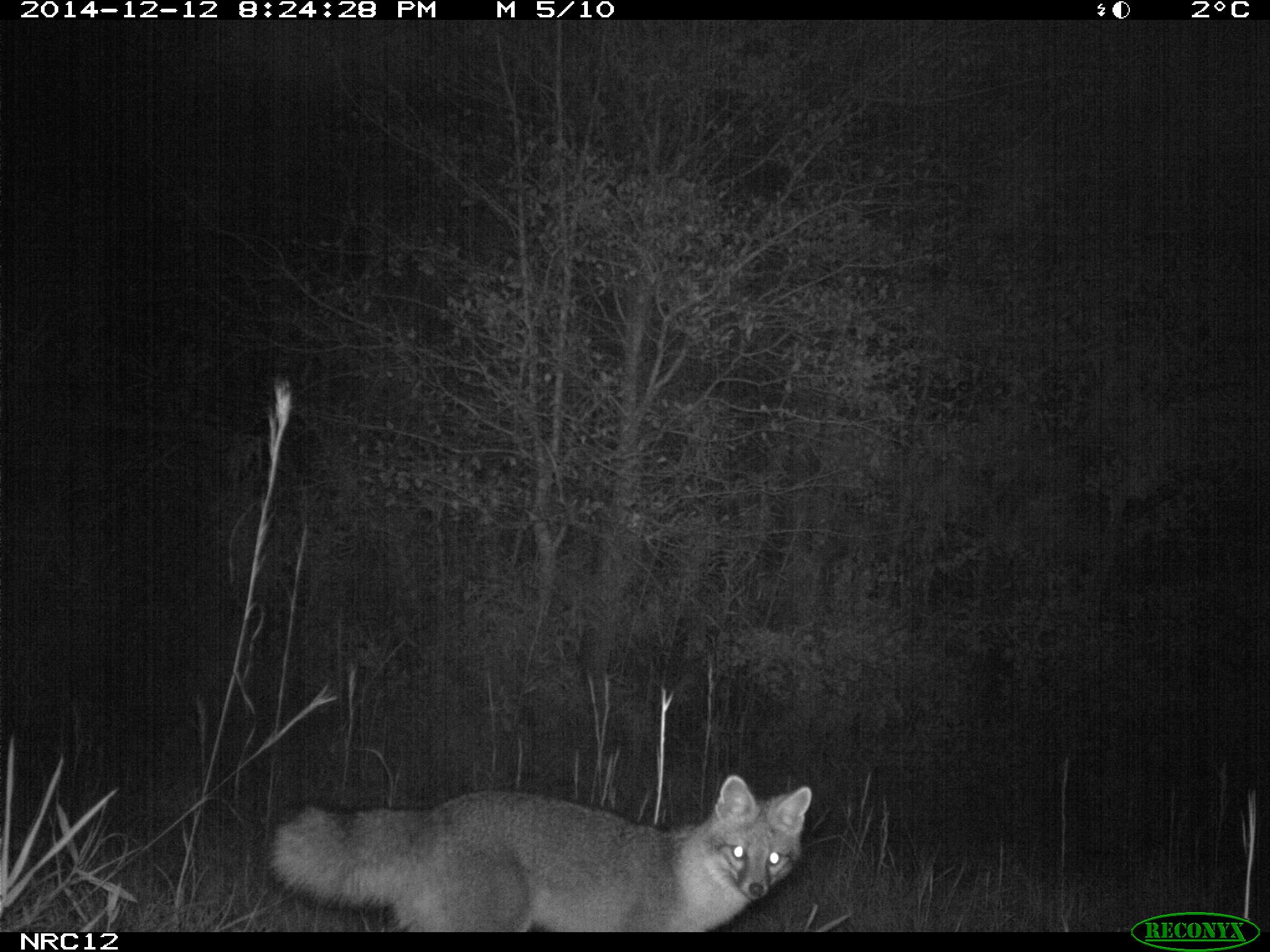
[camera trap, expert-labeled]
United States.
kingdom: Animalia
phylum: Chordata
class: Mammalia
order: Carnivora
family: Canidae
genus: Urocyon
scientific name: Urocyon cinereoargenteus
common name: gray fox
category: Grey Fox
Grey Fox (gray fox) (Urocyon cinereoargenteus).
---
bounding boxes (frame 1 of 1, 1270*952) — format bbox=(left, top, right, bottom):
Grey Fox: bbox=(257, 752, 828, 938)